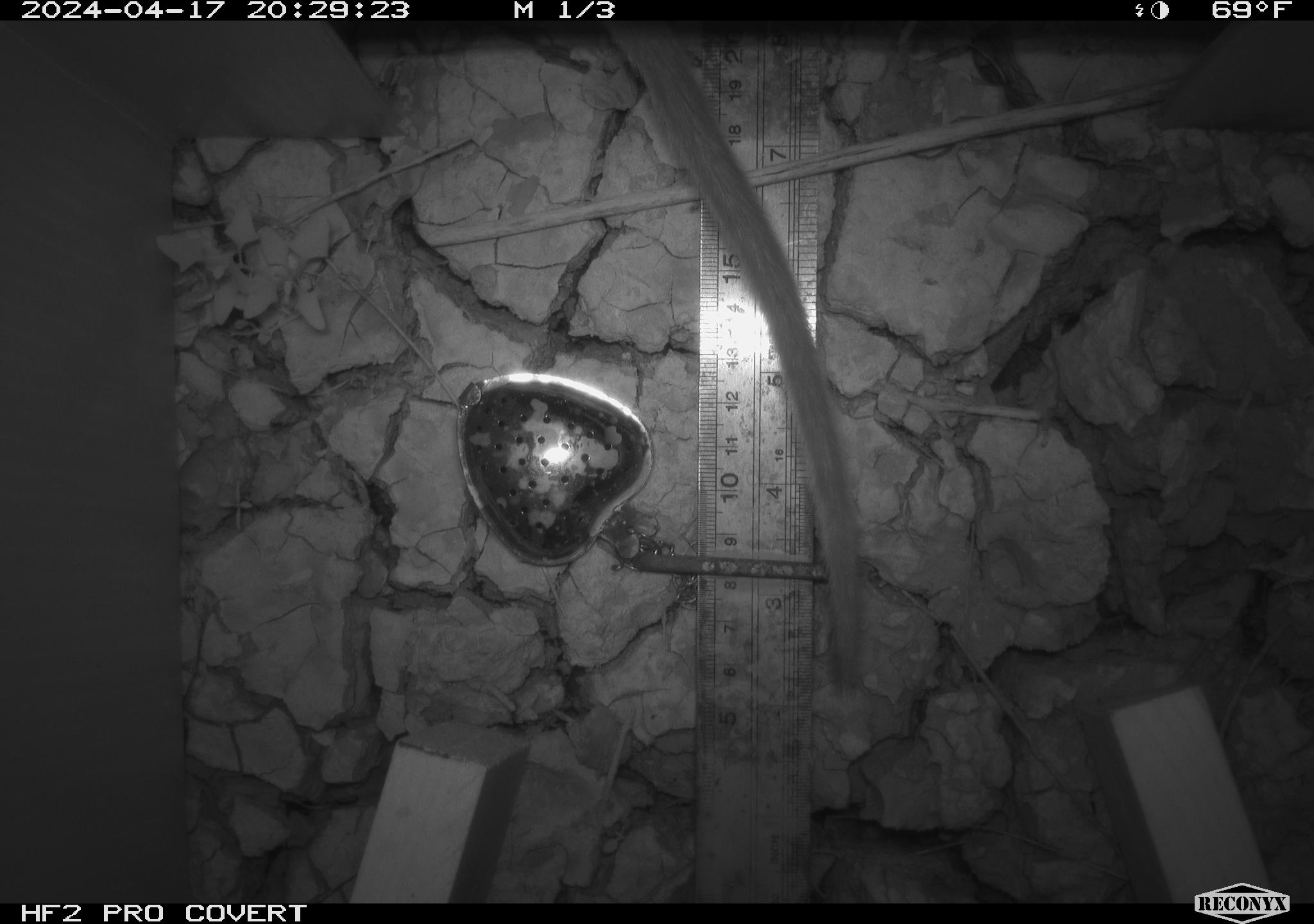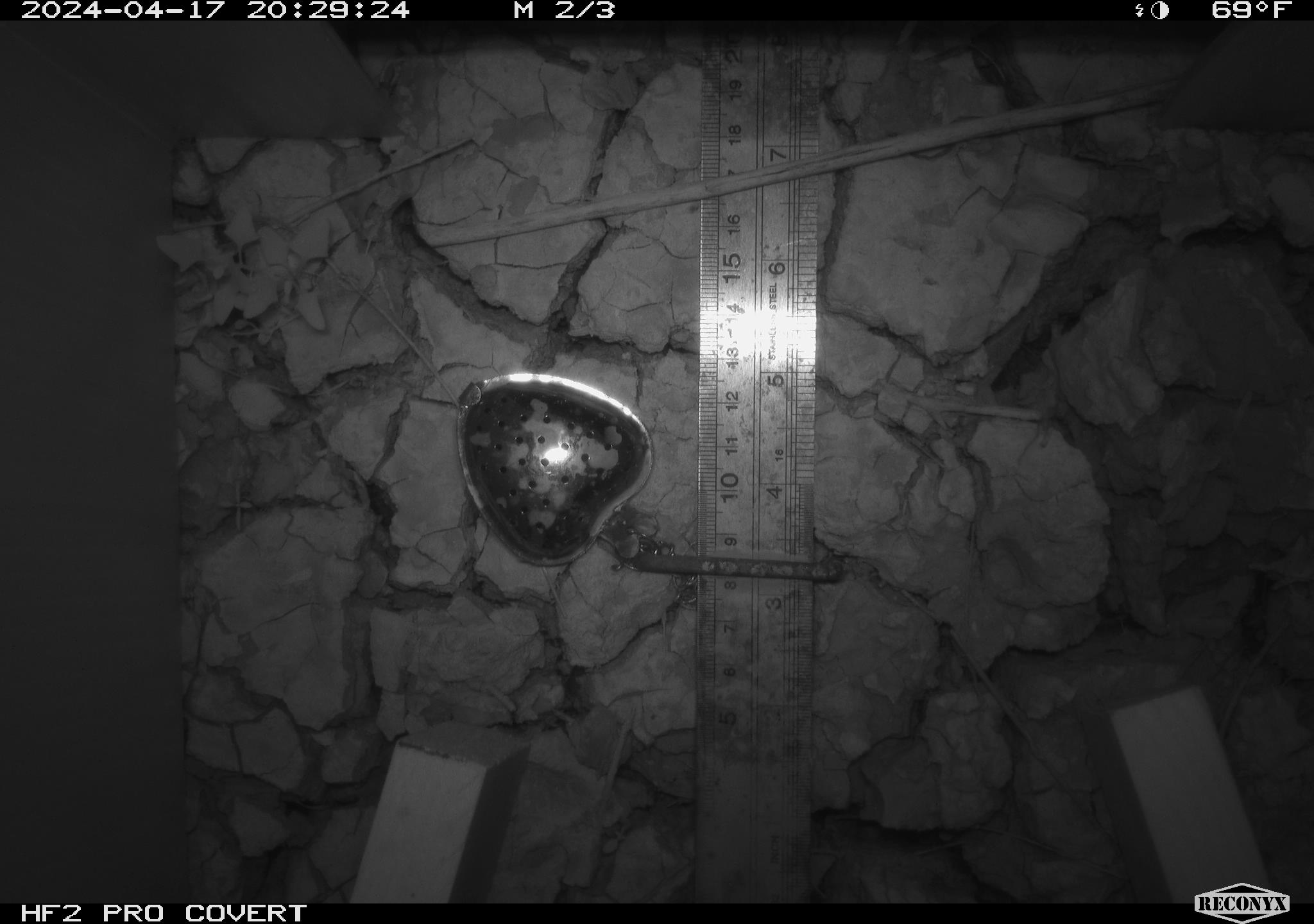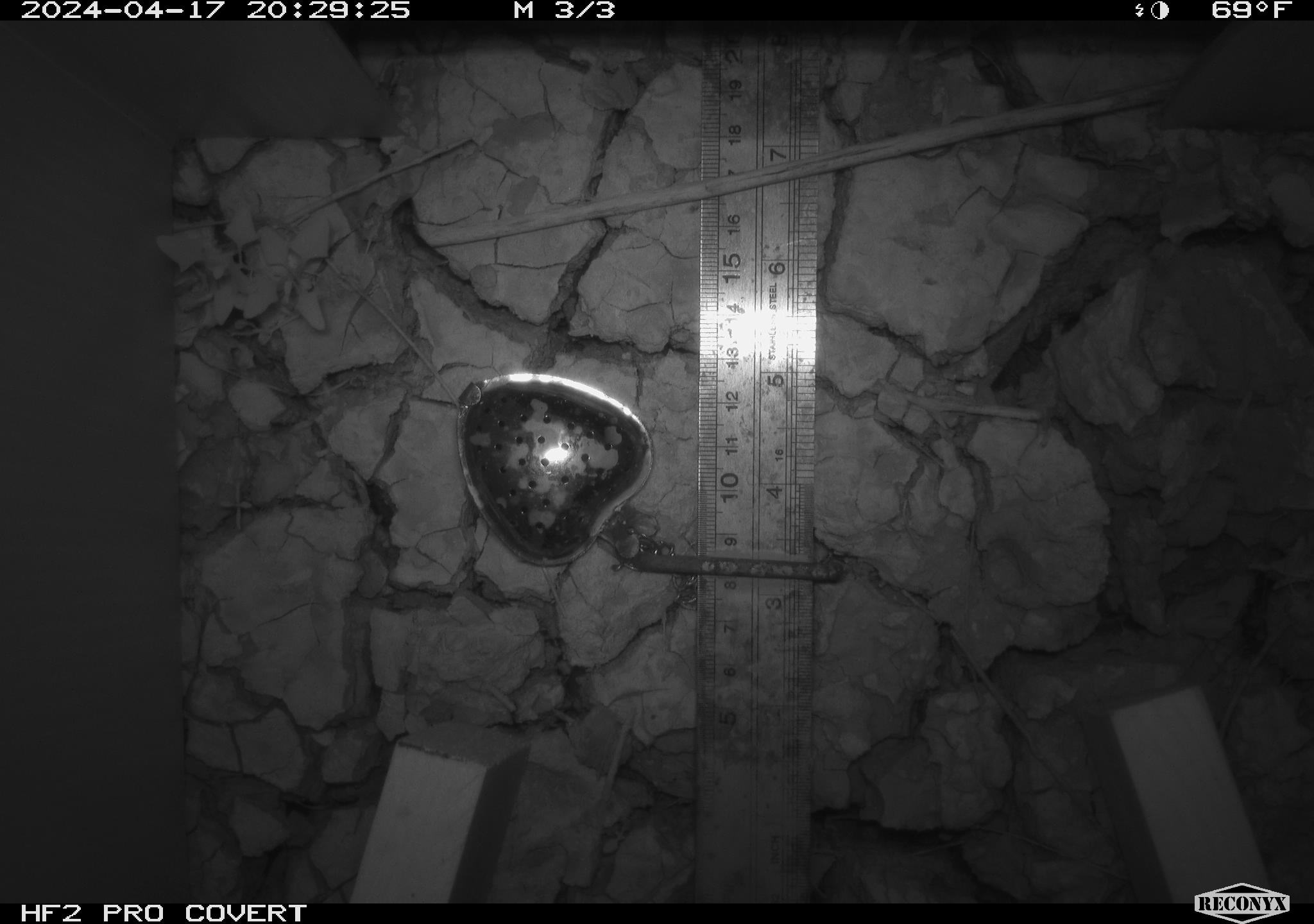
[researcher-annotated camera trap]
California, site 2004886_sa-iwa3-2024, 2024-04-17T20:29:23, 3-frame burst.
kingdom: Animalia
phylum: Chordata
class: Mammalia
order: Rodentia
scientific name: Rodentia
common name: woodrat or rat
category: woodrat or rat species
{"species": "woodrat or rat species (woodrat or rat) (Rodentia)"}